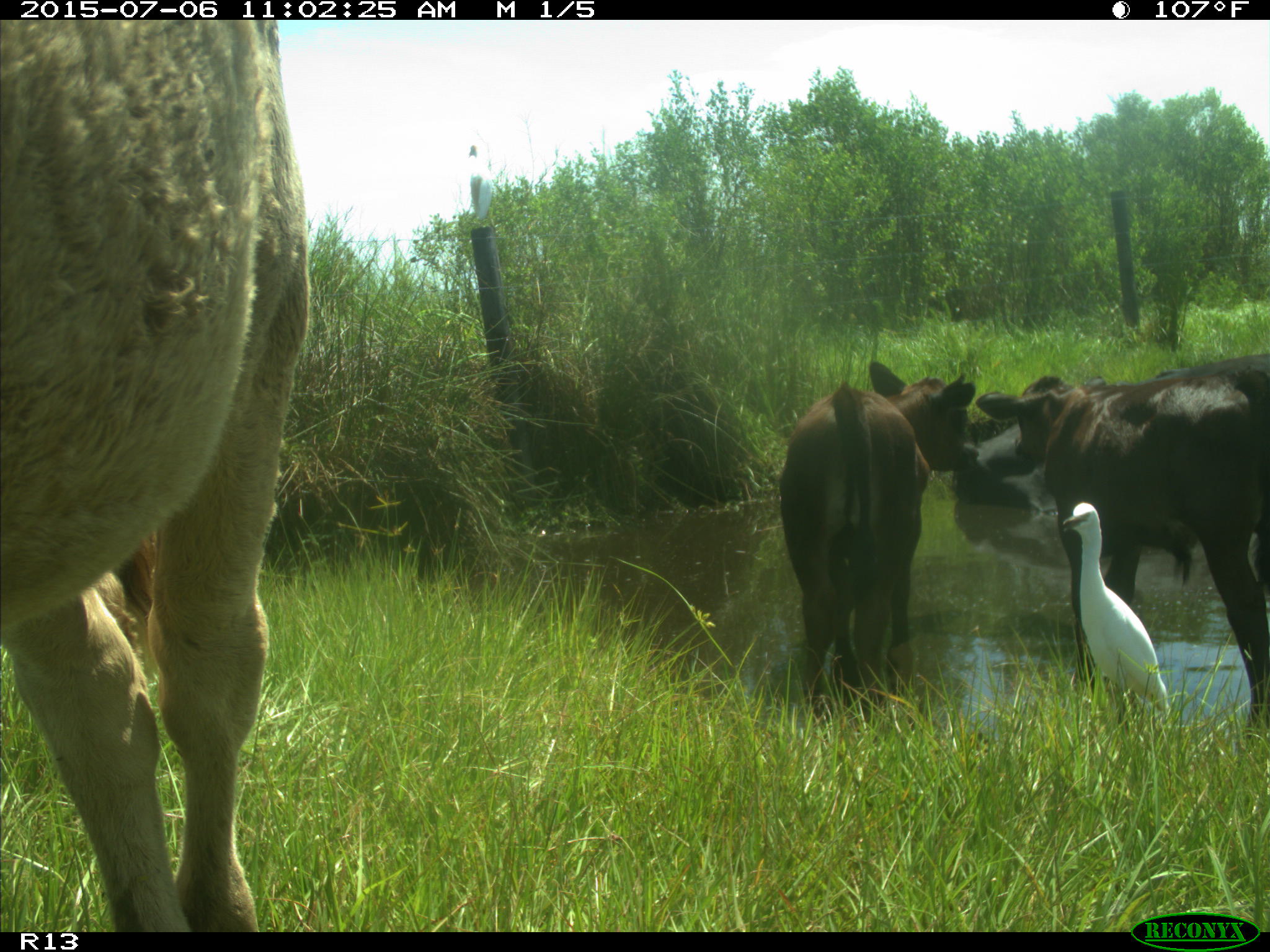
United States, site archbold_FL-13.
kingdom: Animalia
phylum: Chordata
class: Mammalia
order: Artiodactyla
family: Bovidae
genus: Bos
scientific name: Bos taurus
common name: domestic cow